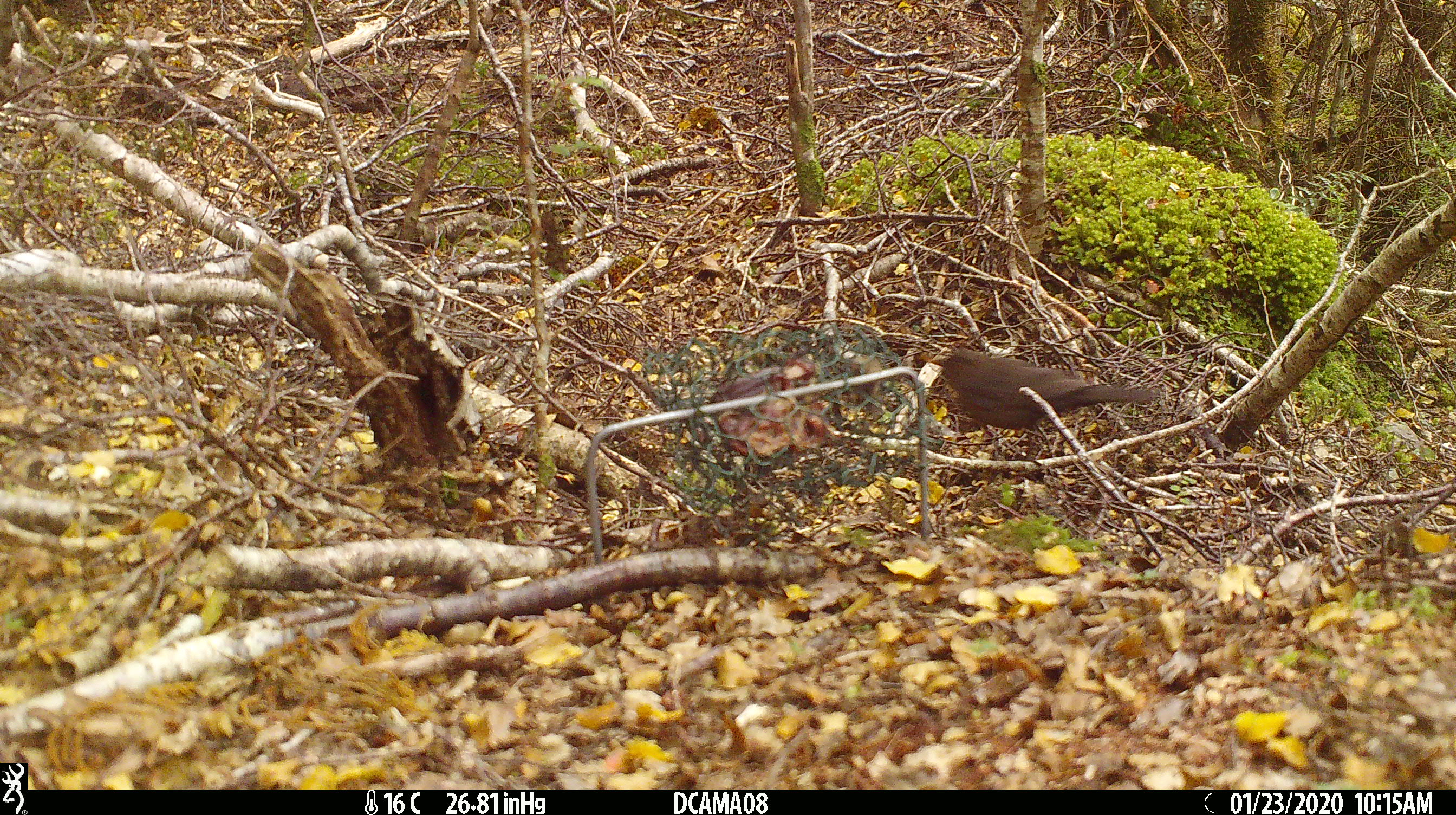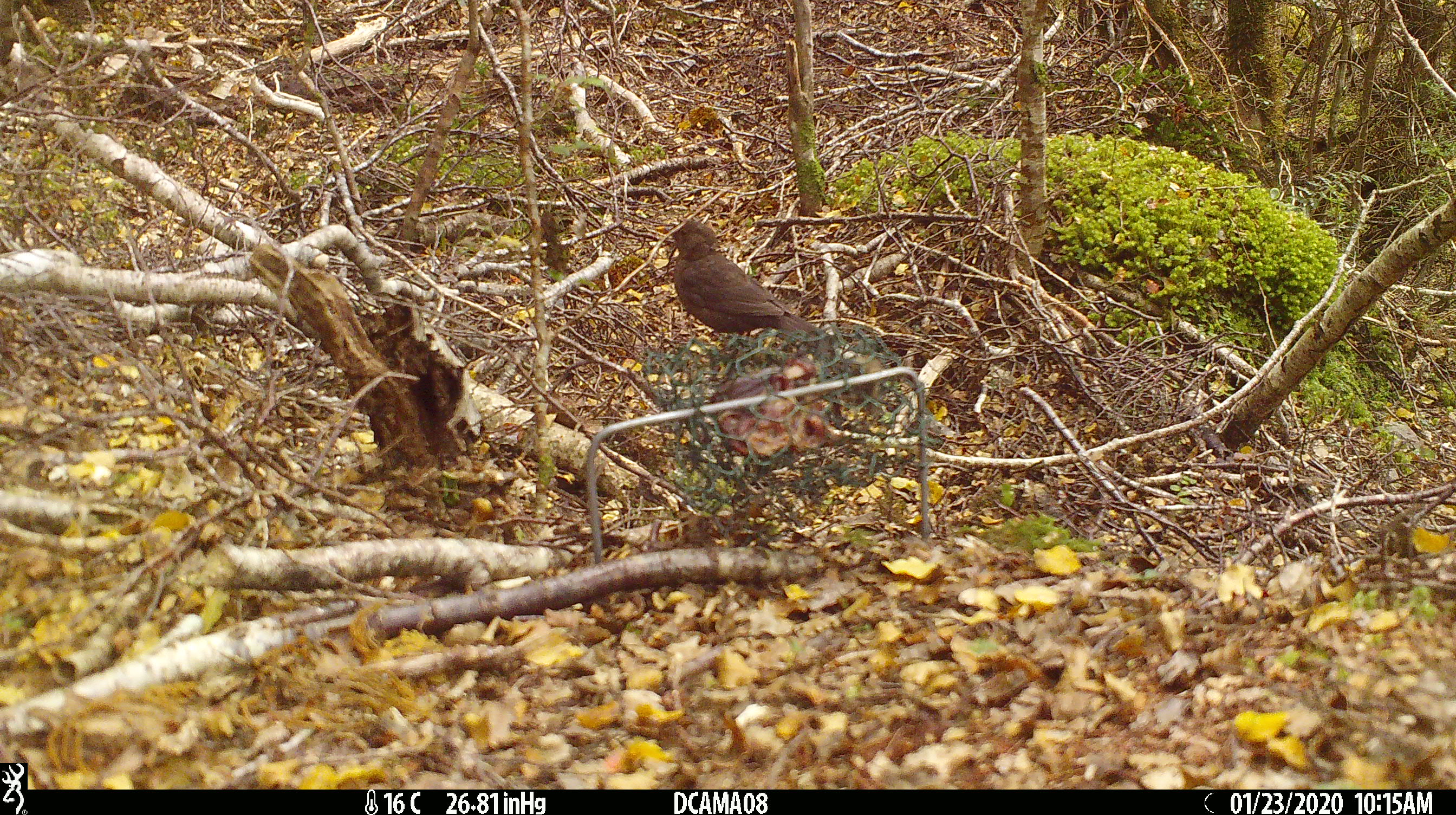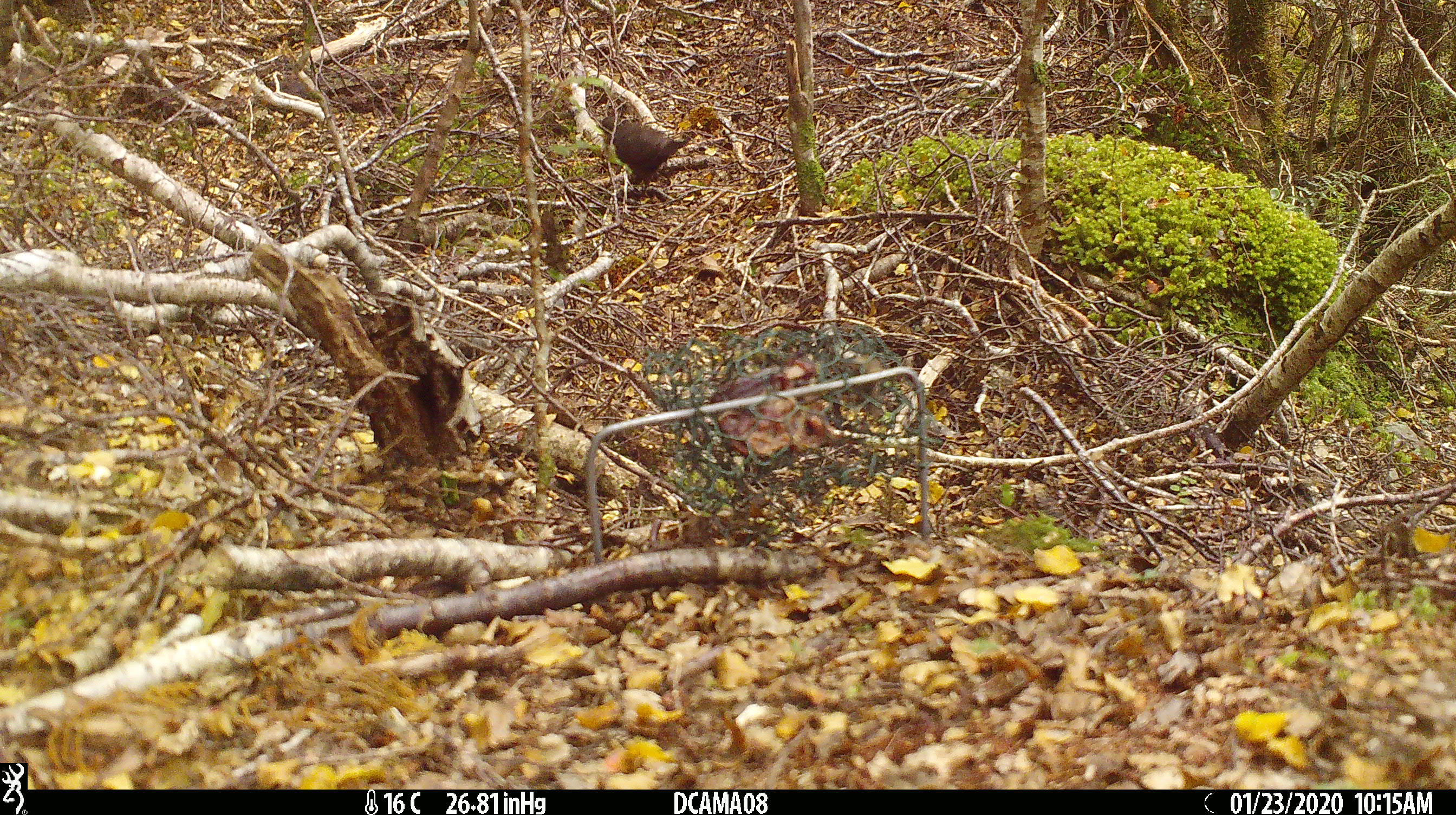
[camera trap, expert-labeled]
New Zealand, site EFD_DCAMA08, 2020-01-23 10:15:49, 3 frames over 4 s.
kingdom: Animalia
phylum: Chordata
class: Aves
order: Passeriformes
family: Turdidae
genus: Turdus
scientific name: Turdus merula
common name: eurasian blackbird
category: blackbird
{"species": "blackbird (eurasian blackbird) (Turdus merula)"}